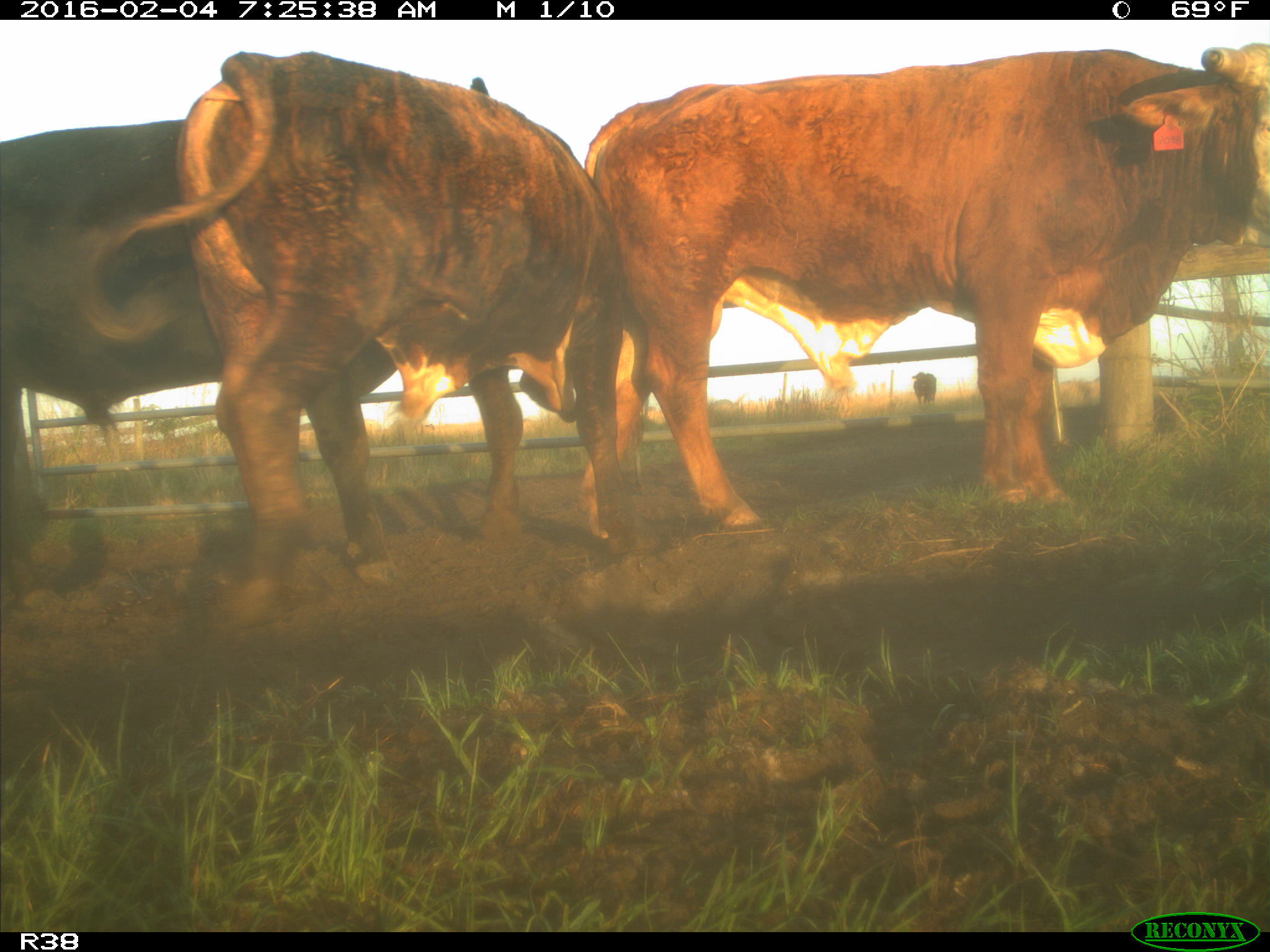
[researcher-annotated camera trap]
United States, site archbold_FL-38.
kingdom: Animalia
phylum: Chordata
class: Mammalia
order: Artiodactyla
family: Bovidae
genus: Bos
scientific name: Bos taurus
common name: domestic cow